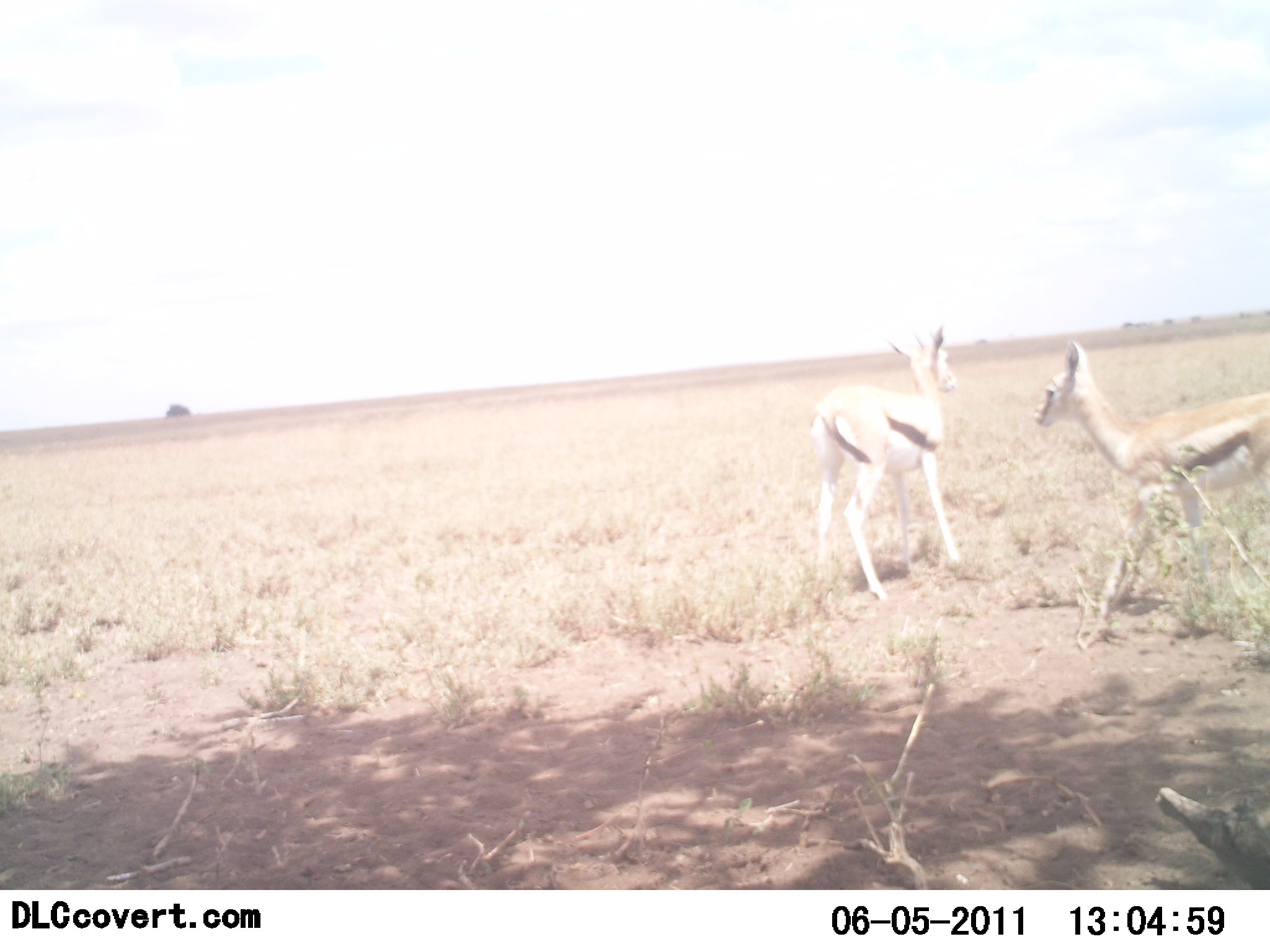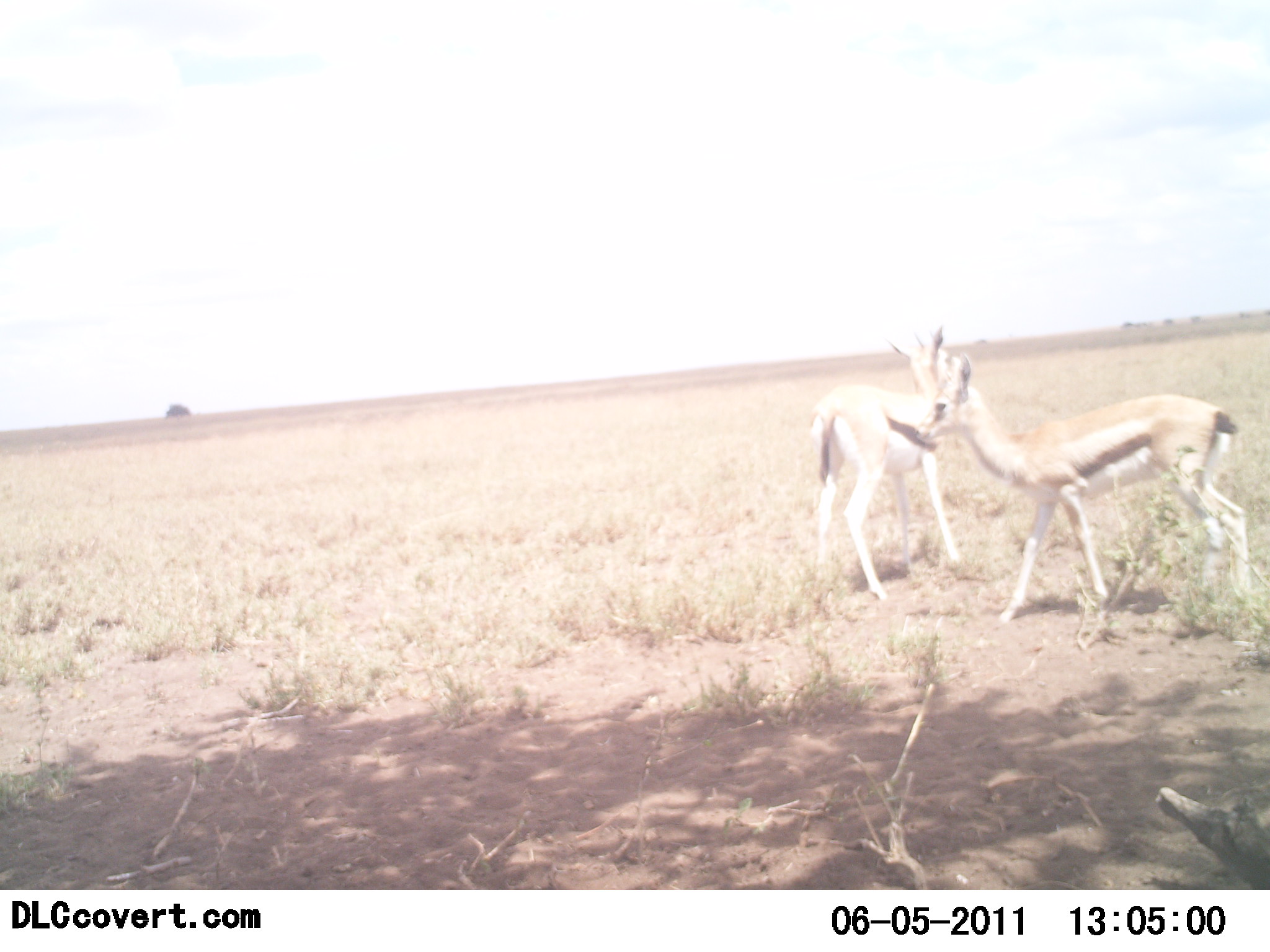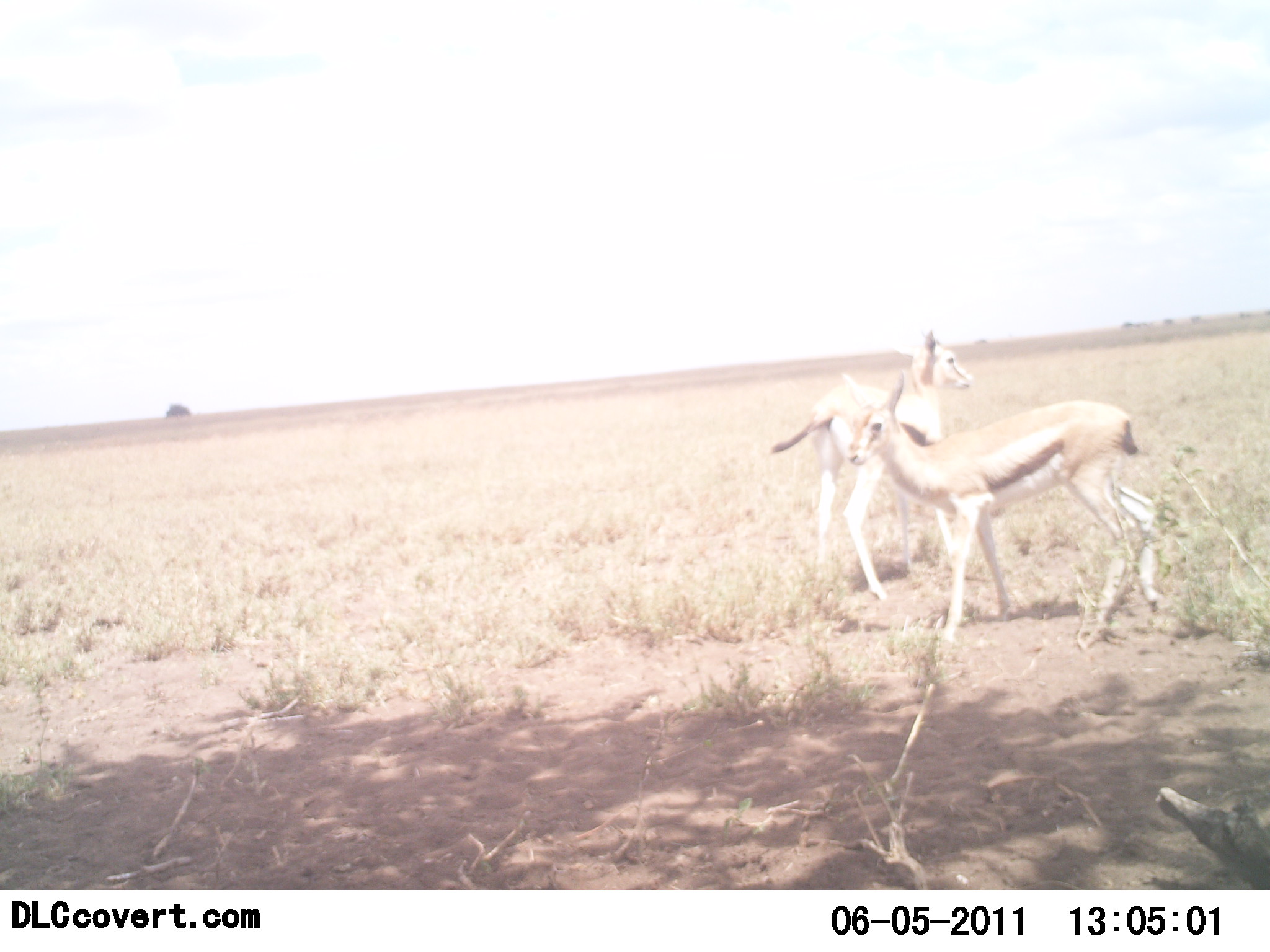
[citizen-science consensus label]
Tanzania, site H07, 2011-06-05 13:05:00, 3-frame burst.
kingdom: Animalia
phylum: Chordata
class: Mammalia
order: Artiodactyla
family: Bovidae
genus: Eudorcas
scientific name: Eudorcas thomsonii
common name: thomson's gazelle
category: gazellethomsons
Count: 2.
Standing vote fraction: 58%.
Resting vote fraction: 0%.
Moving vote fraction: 58%.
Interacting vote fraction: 8%.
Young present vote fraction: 0%.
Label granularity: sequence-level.